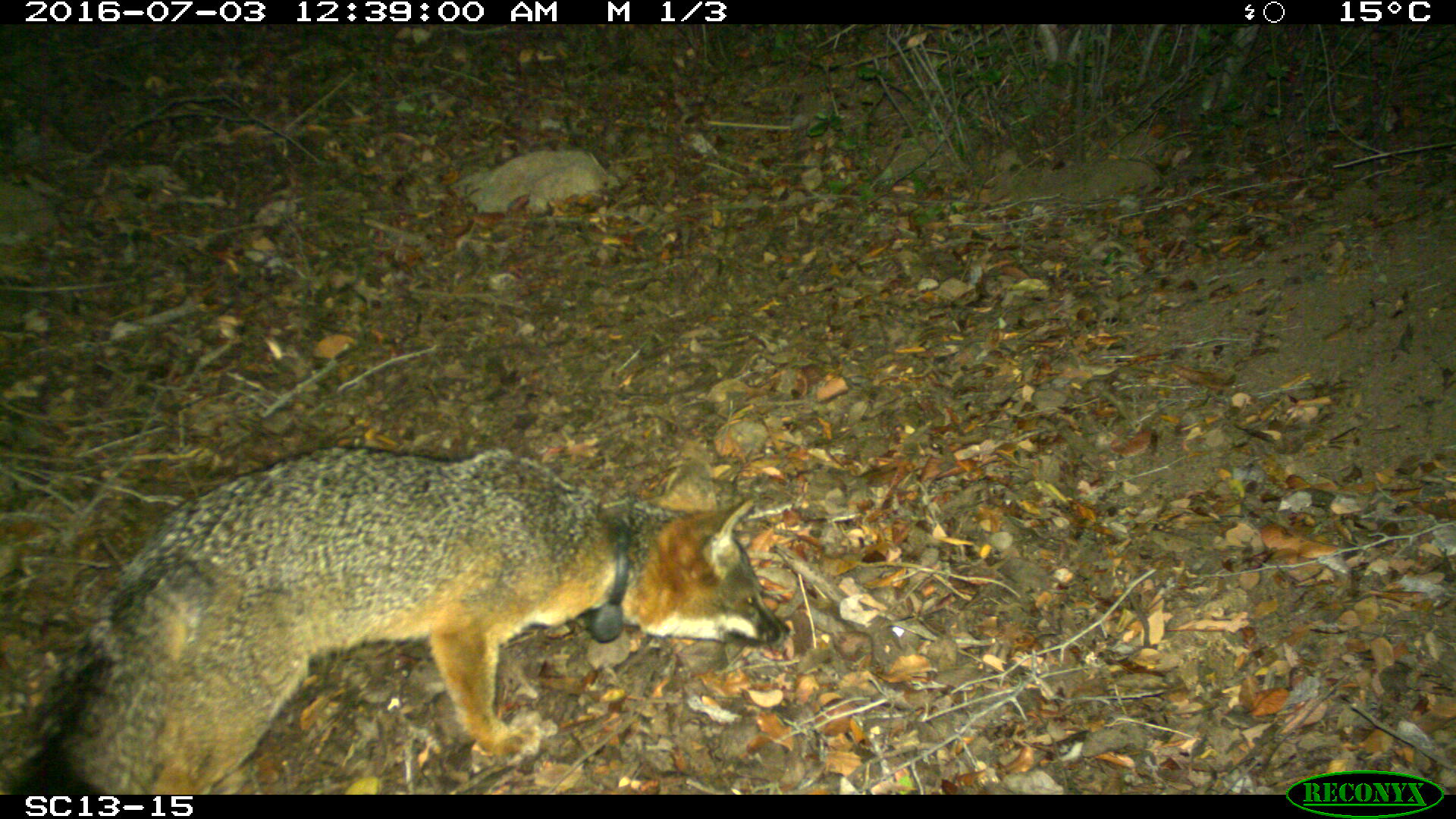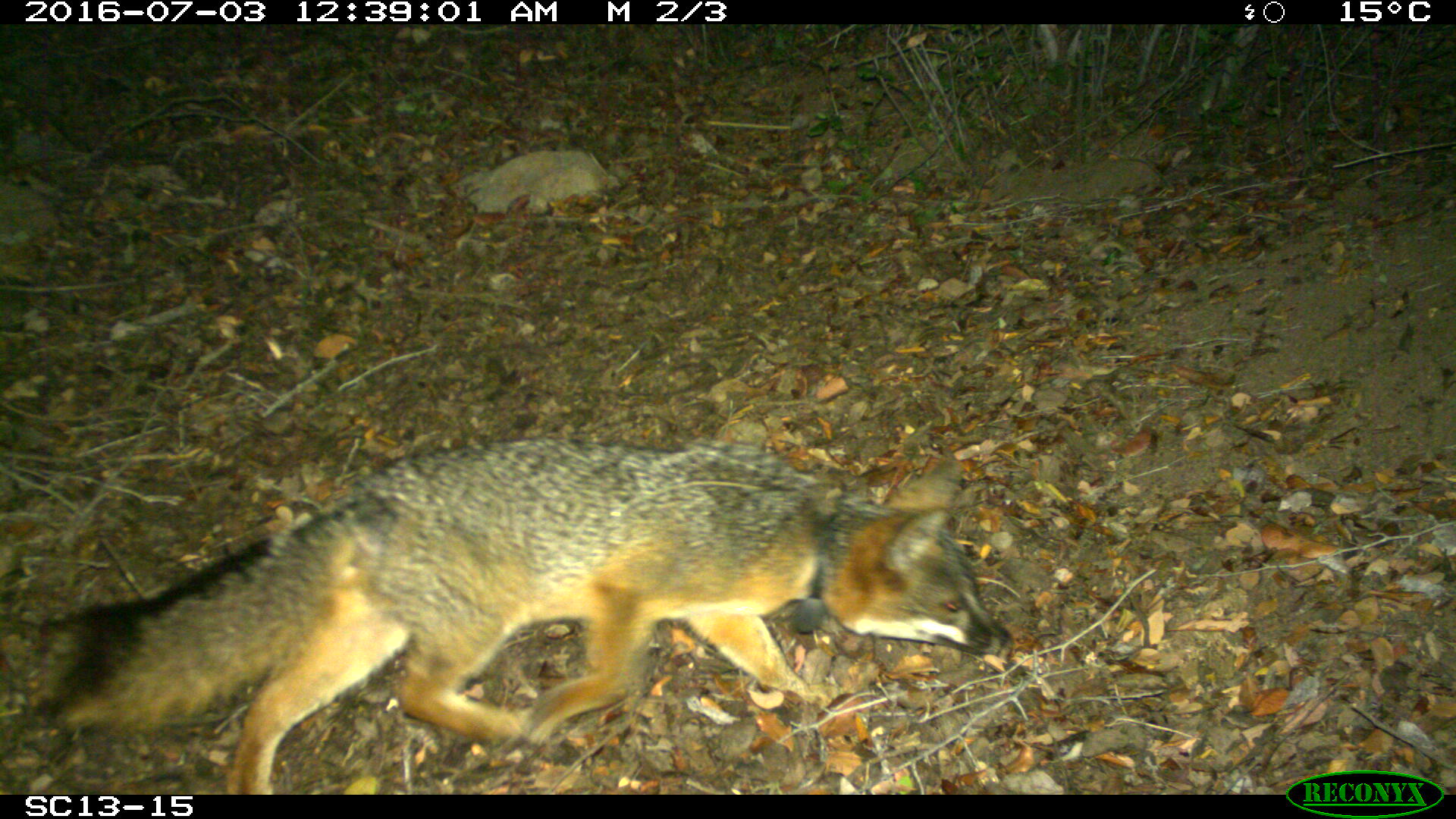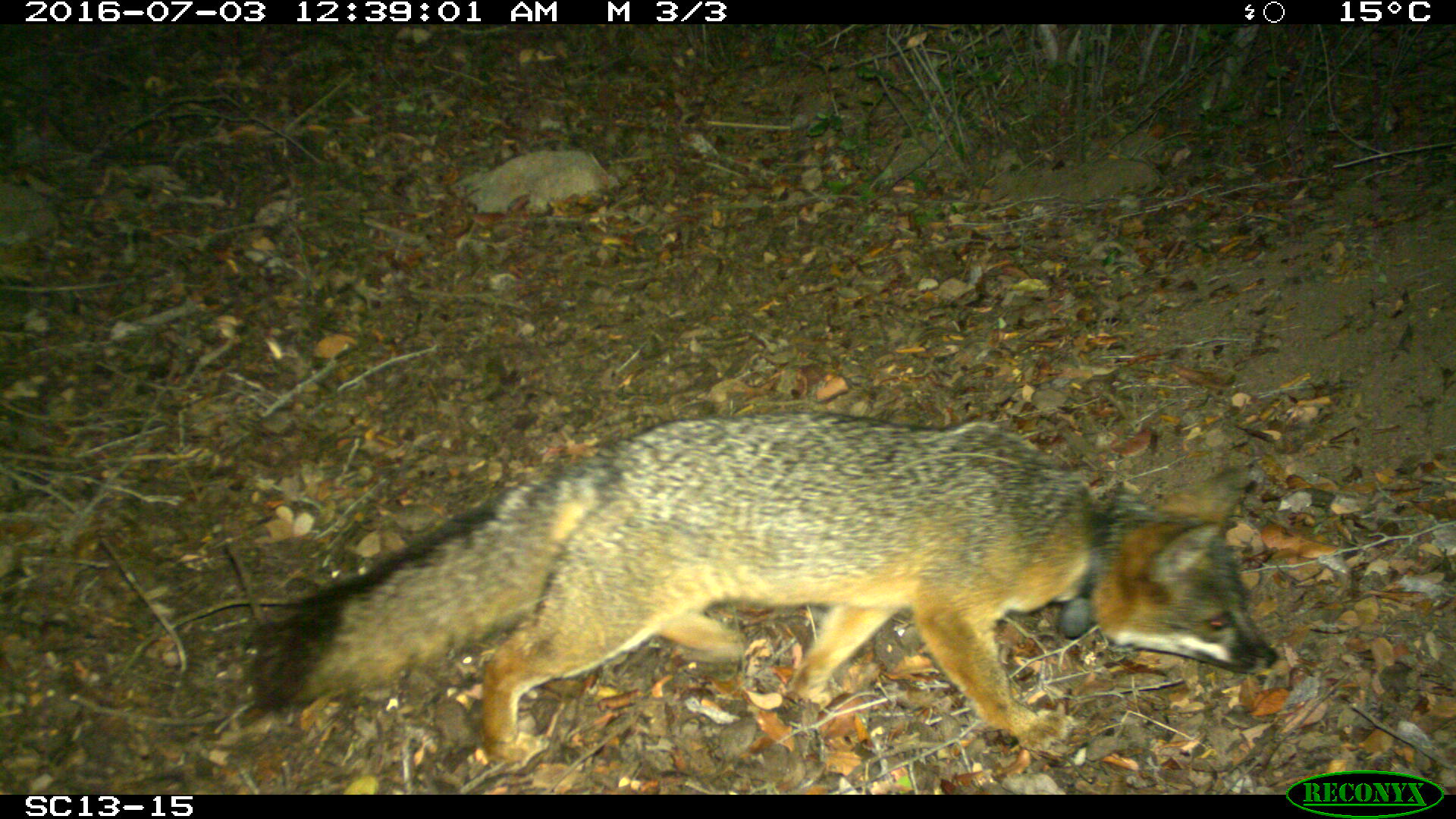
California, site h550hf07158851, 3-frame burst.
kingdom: Animalia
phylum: Chordata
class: Mammalia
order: Carnivora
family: Canidae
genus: Urocyon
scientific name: Urocyon littoralis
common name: island fox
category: fox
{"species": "fox (island fox) (Urocyon littoralis)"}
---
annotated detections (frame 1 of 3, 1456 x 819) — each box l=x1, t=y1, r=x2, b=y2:
fox: l=23, t=446, r=789, b=794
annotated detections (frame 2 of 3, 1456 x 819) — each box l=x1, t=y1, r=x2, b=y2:
fox: l=36, t=435, r=1009, b=792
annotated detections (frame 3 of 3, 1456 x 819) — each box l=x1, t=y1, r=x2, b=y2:
fox: l=251, t=410, r=1279, b=768